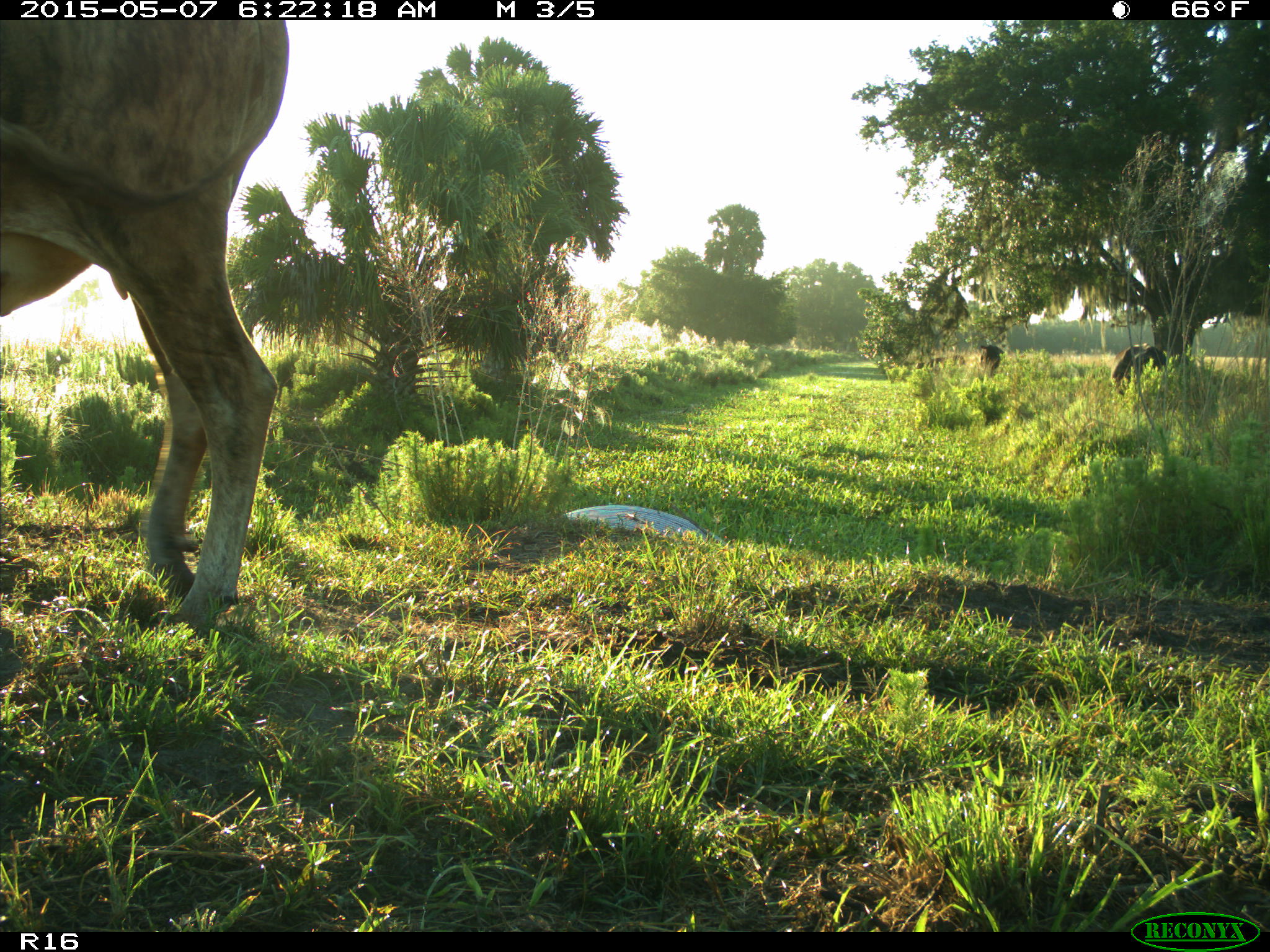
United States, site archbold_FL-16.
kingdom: Animalia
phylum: Chordata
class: Mammalia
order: Artiodactyla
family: Bovidae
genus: Bos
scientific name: Bos taurus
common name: domestic cow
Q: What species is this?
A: Bos taurus (domestic cow).